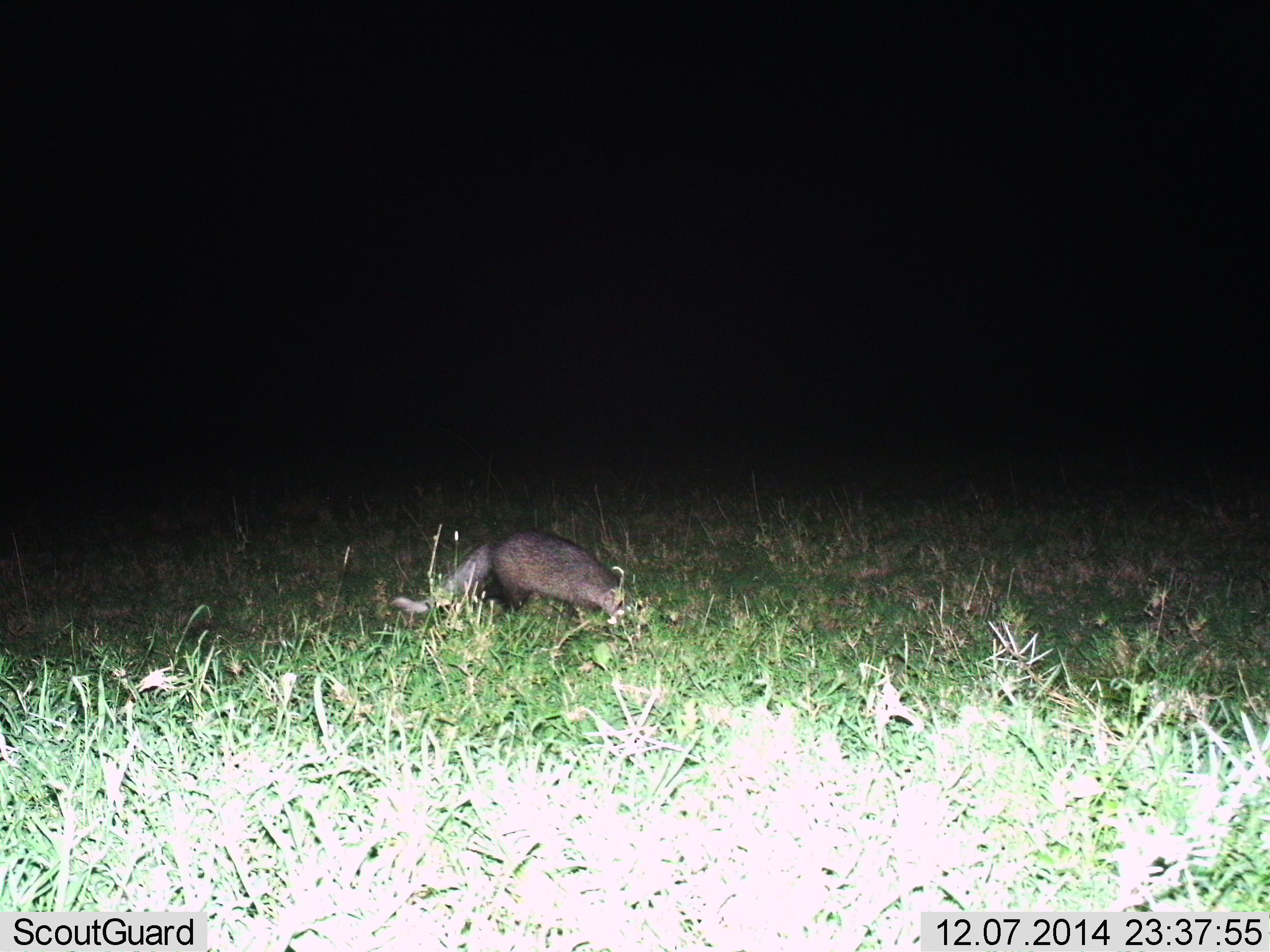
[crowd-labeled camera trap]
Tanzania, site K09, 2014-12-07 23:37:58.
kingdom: Animalia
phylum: Chordata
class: Mammalia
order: Carnivora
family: Herpestidae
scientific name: Herpestidae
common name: mongoose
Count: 1.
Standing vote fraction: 60%.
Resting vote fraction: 0%.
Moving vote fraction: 30%.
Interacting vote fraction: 0%.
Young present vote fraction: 0%.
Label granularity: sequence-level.